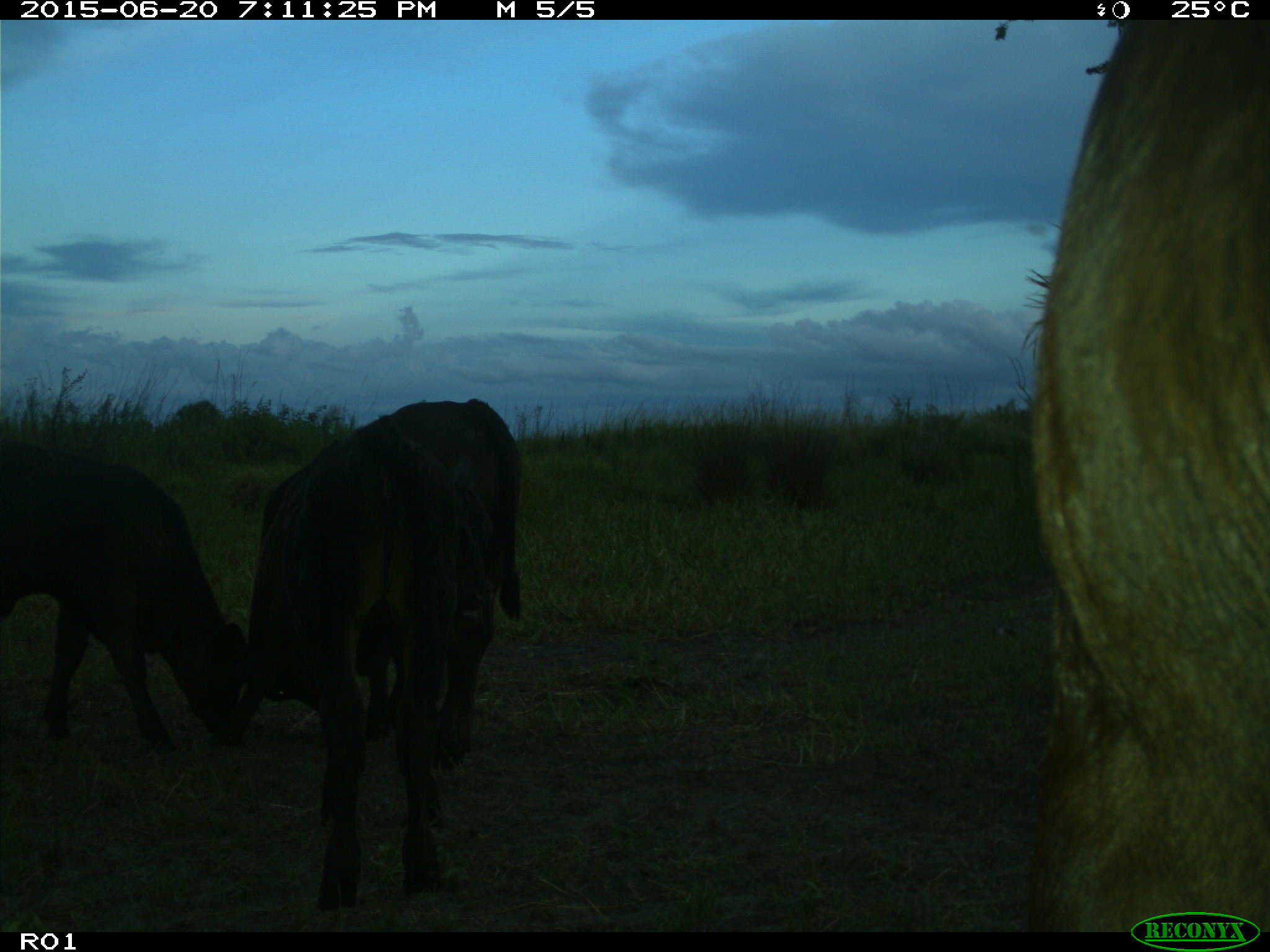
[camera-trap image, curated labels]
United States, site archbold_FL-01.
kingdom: Animalia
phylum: Chordata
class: Mammalia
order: Artiodactyla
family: Bovidae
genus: Bos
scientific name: Bos taurus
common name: domestic cow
Bos taurus (domestic cow).